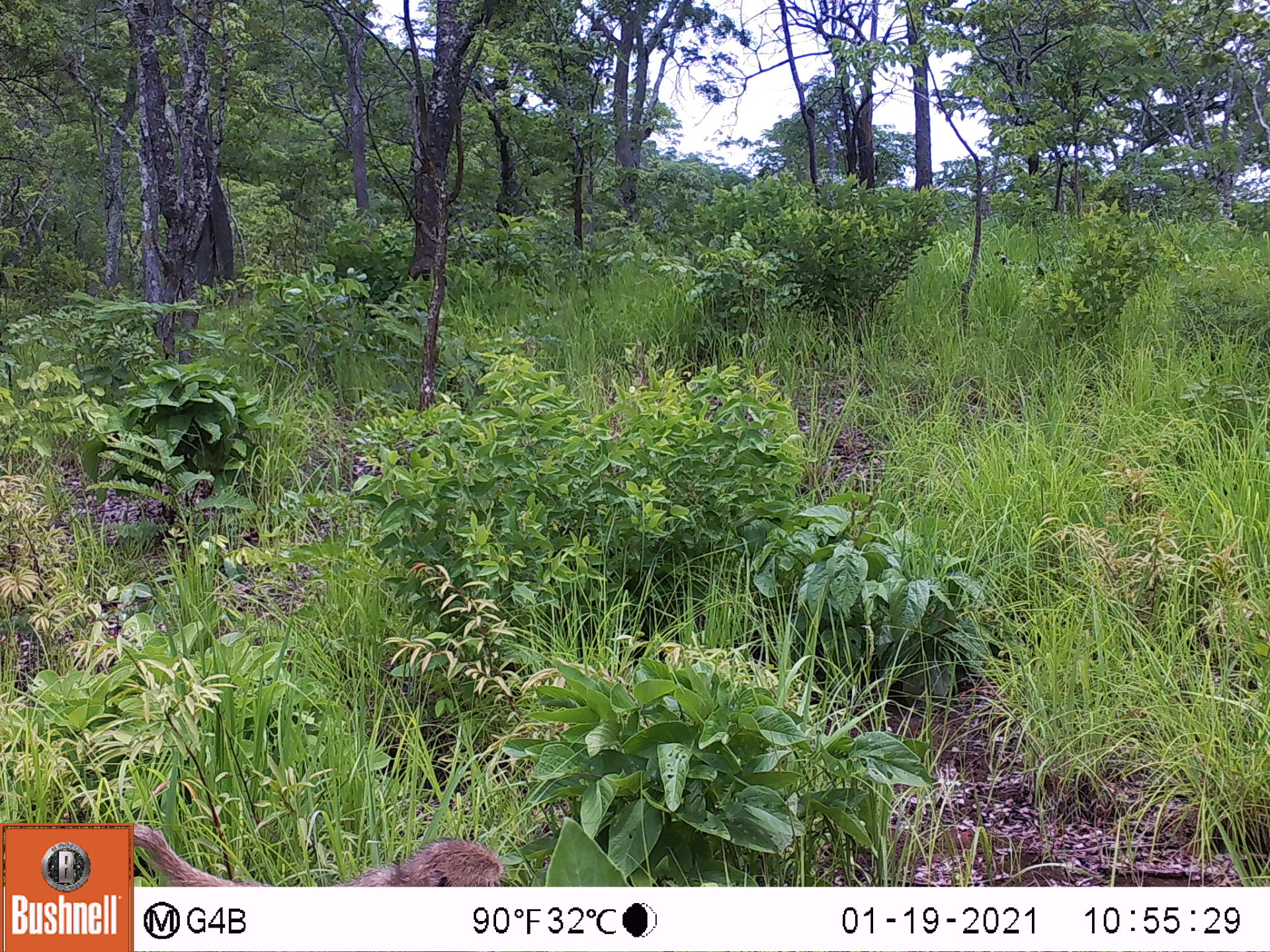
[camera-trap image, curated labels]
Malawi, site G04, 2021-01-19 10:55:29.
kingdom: Animalia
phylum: Chordata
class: Mammalia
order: Primates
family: Cercopithecidae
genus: Papio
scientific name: Papio cynocephalus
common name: yellow baboon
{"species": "yellow baboon (Papio cynocephalus)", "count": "1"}